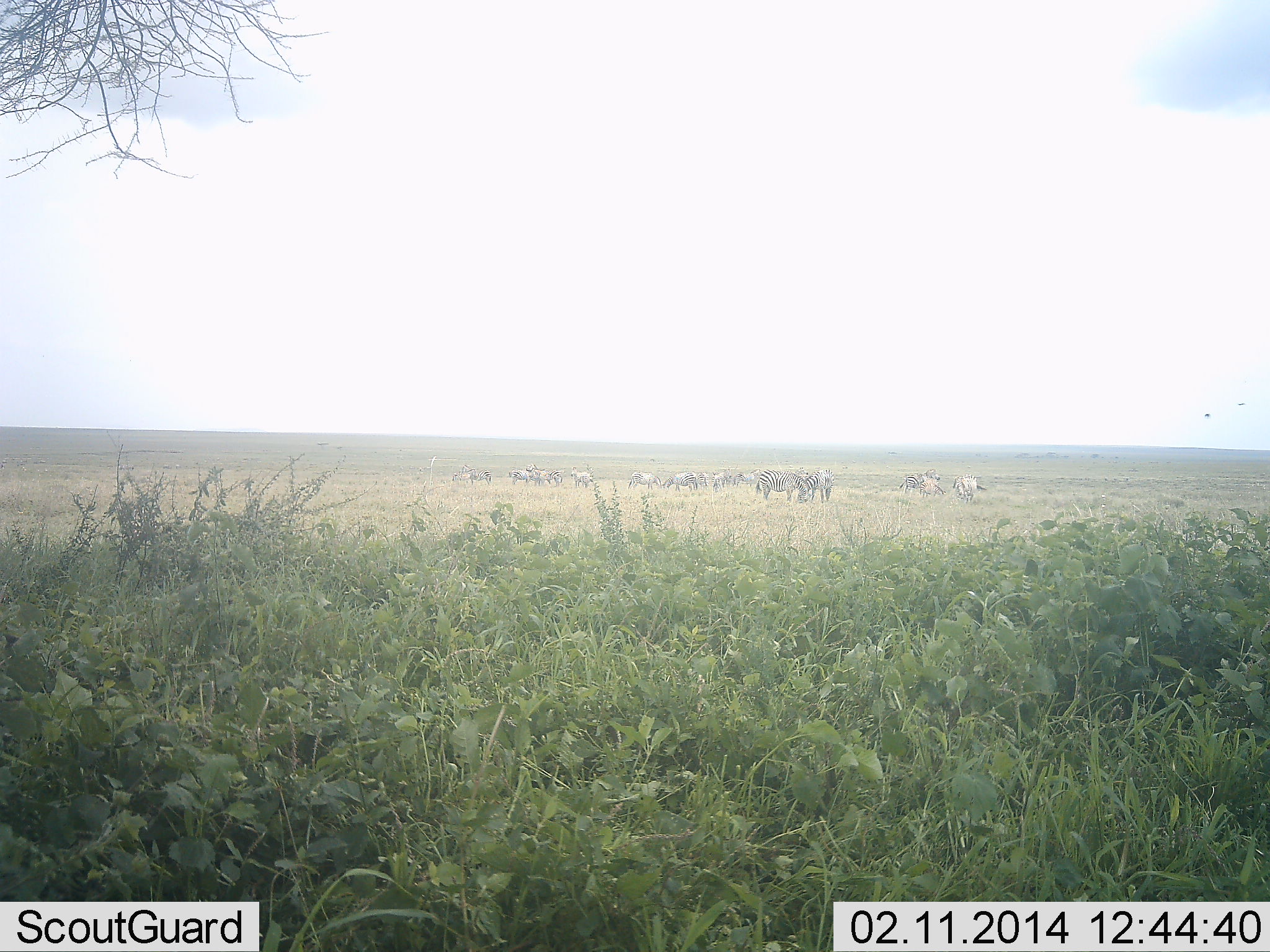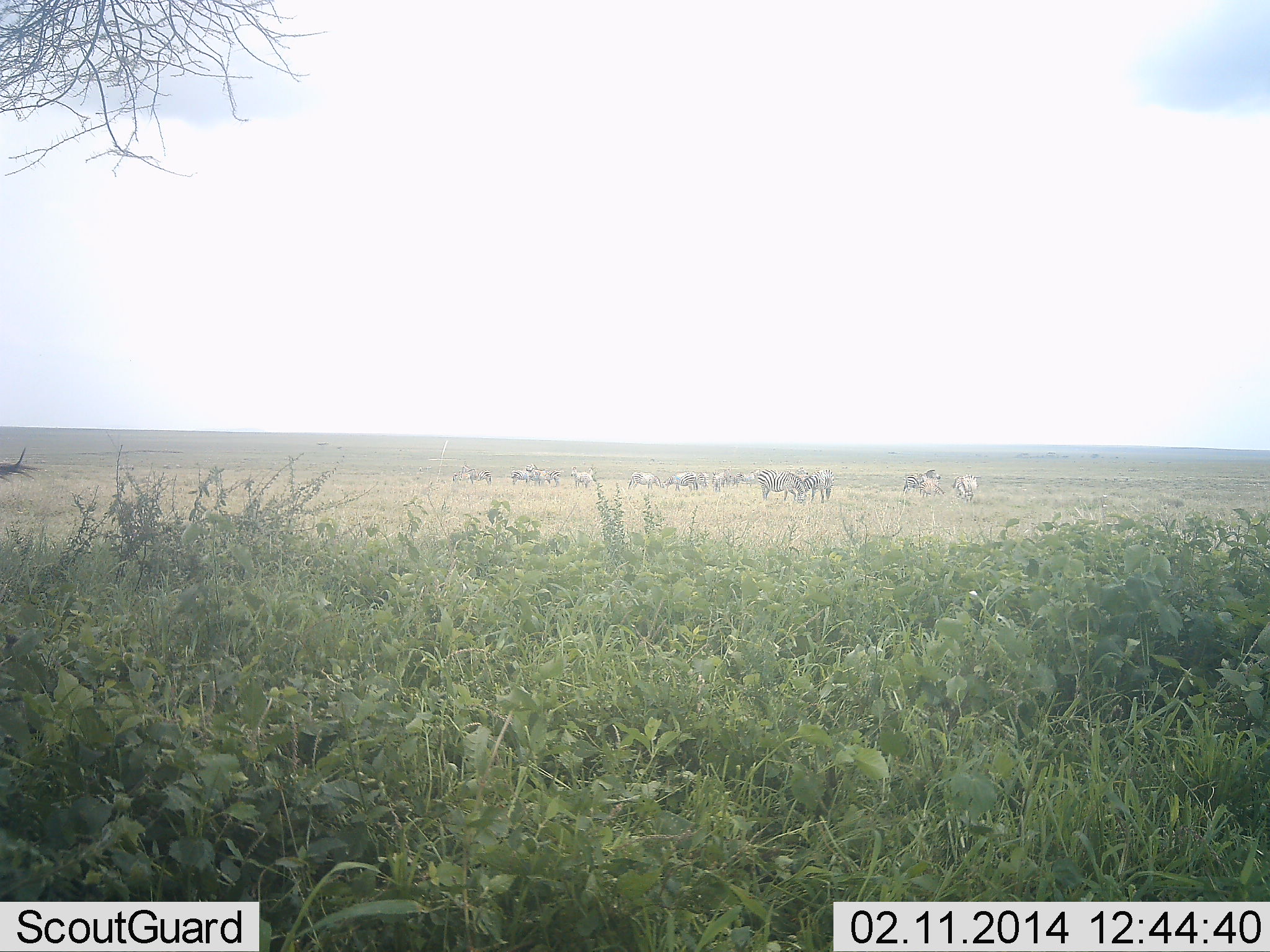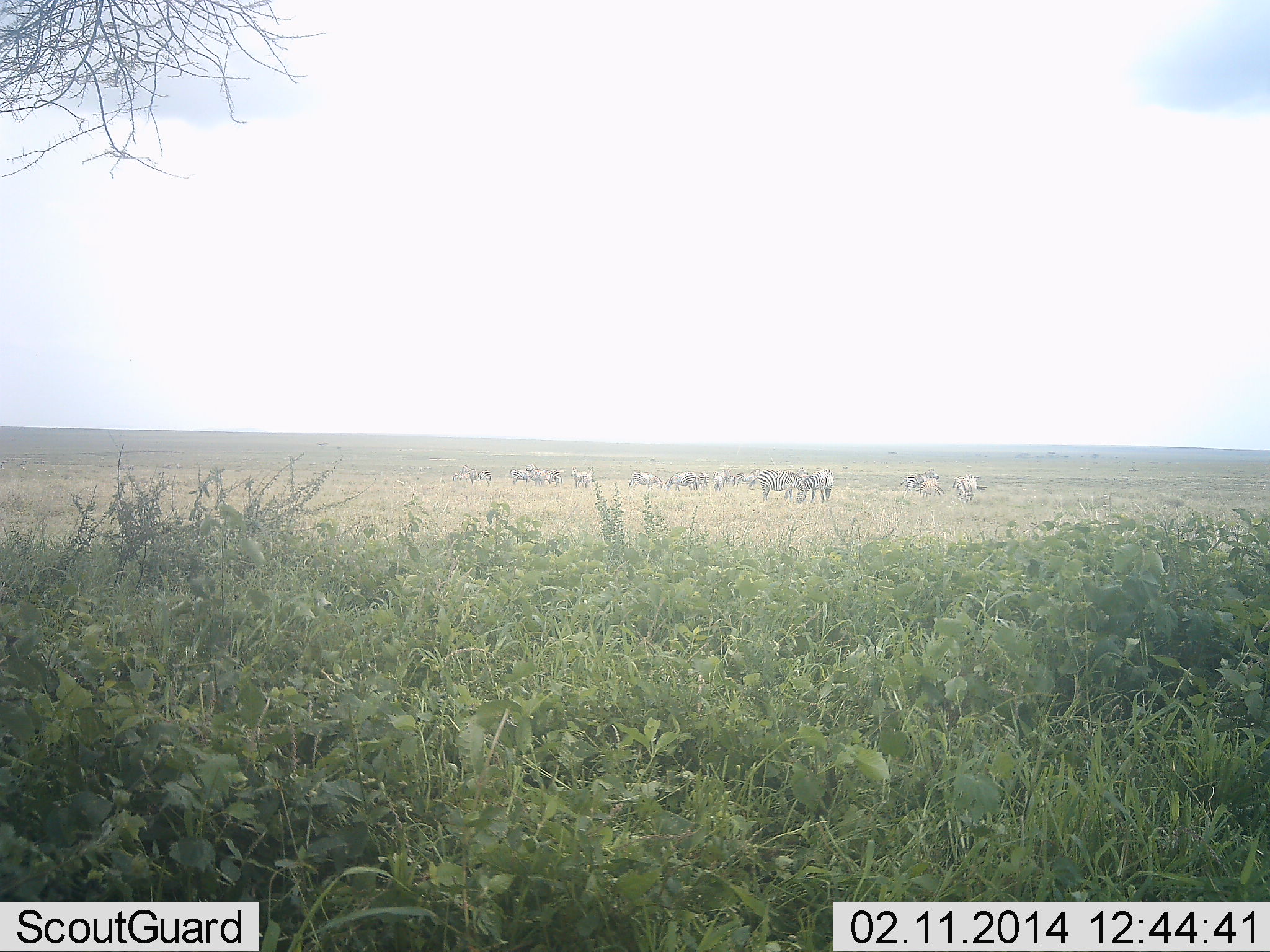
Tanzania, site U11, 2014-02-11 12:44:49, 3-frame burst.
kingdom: Animalia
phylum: Chordata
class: Mammalia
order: Perissodactyla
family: Equidae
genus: Equus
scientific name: Equus quagga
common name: plains zebra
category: zebra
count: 11-50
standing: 65%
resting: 6%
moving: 25%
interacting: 15%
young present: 2%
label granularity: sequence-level